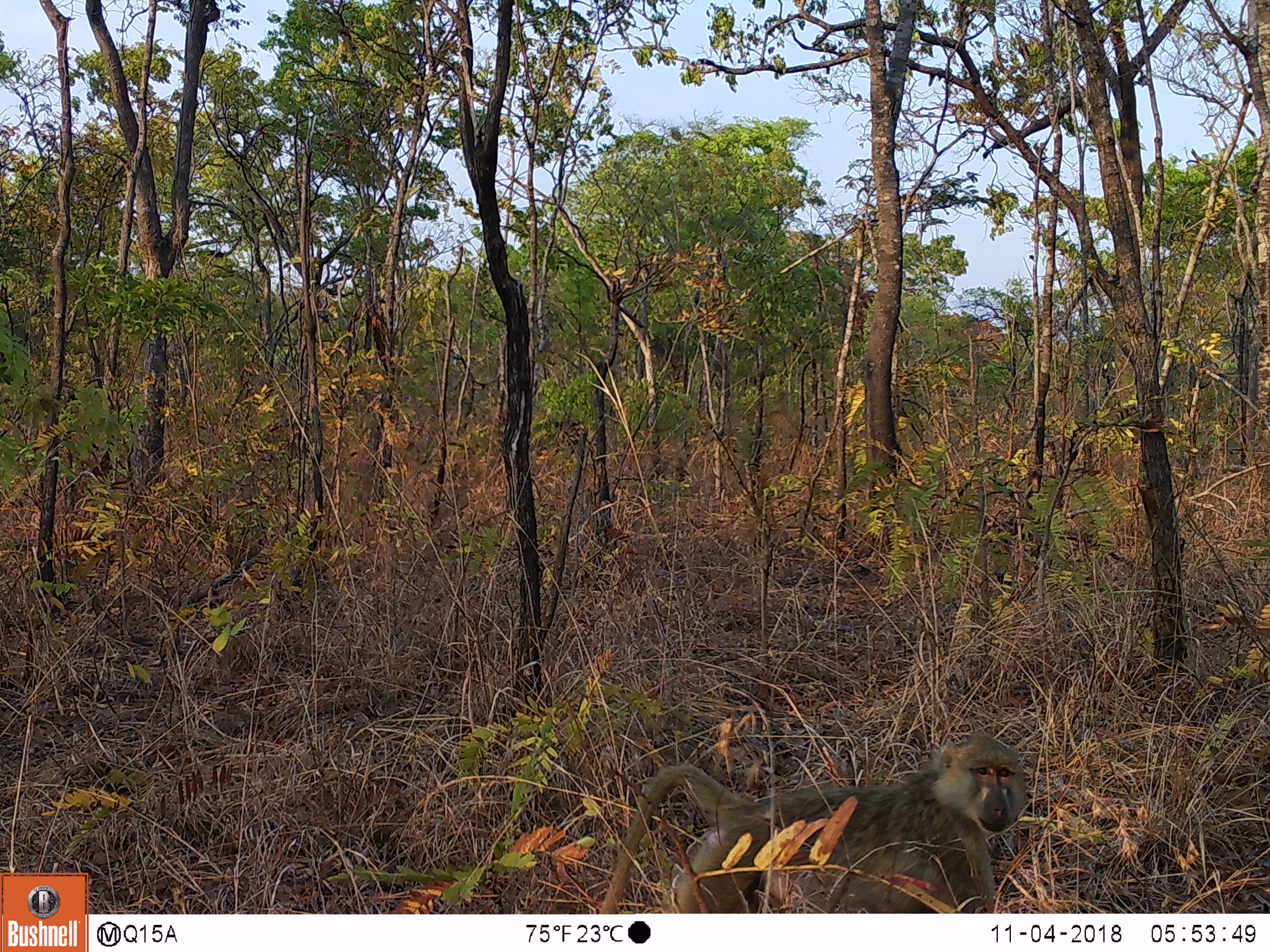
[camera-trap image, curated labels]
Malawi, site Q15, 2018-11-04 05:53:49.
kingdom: Animalia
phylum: Chordata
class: Mammalia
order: Primates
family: Cercopithecidae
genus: Papio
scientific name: Papio cynocephalus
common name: yellow baboon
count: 1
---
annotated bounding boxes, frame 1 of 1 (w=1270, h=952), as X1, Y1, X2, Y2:
yellow baboon: 595, 723, 1047, 910